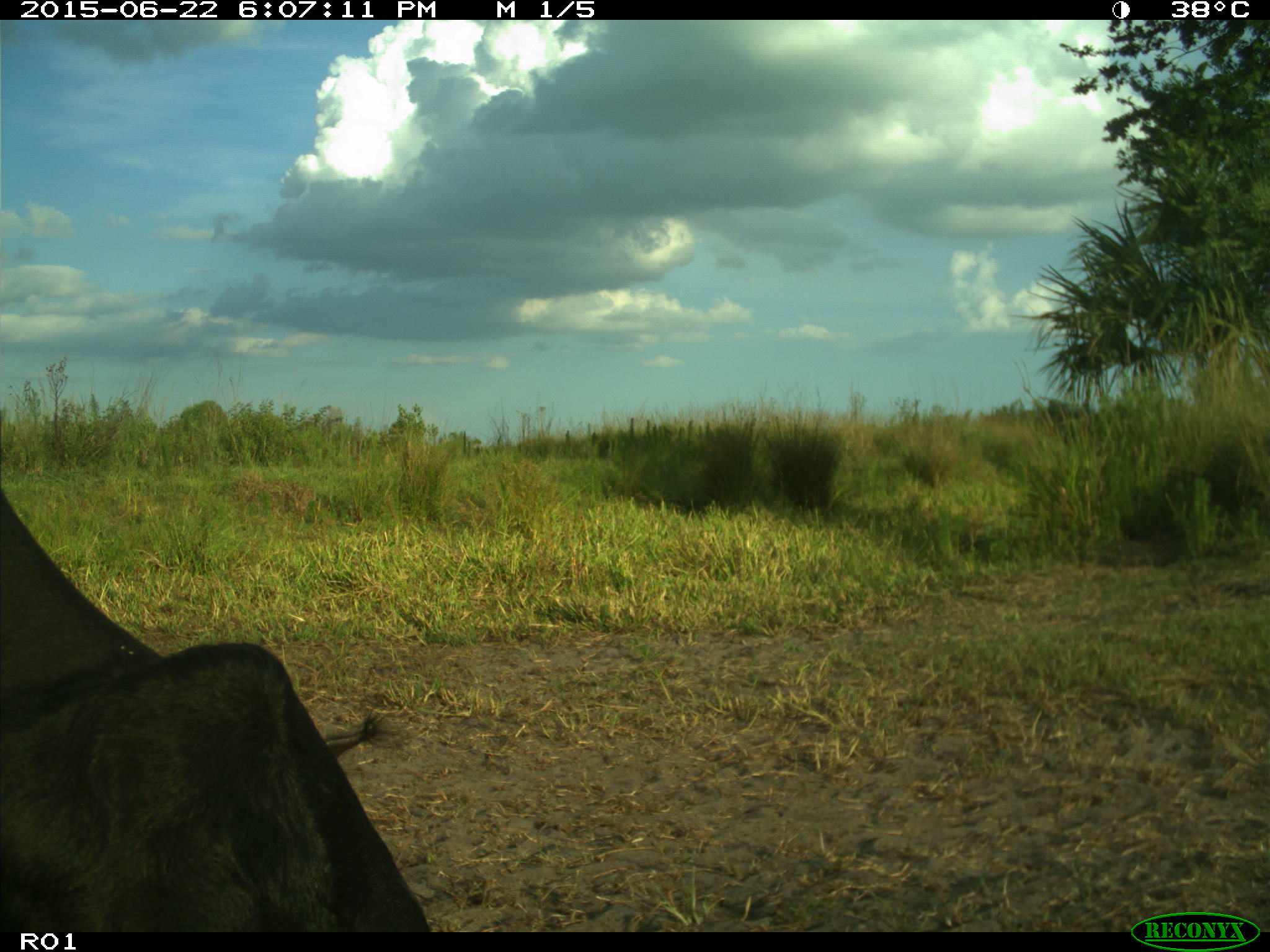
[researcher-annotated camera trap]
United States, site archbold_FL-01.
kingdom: Animalia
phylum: Chordata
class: Mammalia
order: Artiodactyla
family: Bovidae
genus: Bos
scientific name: Bos taurus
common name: domestic cow